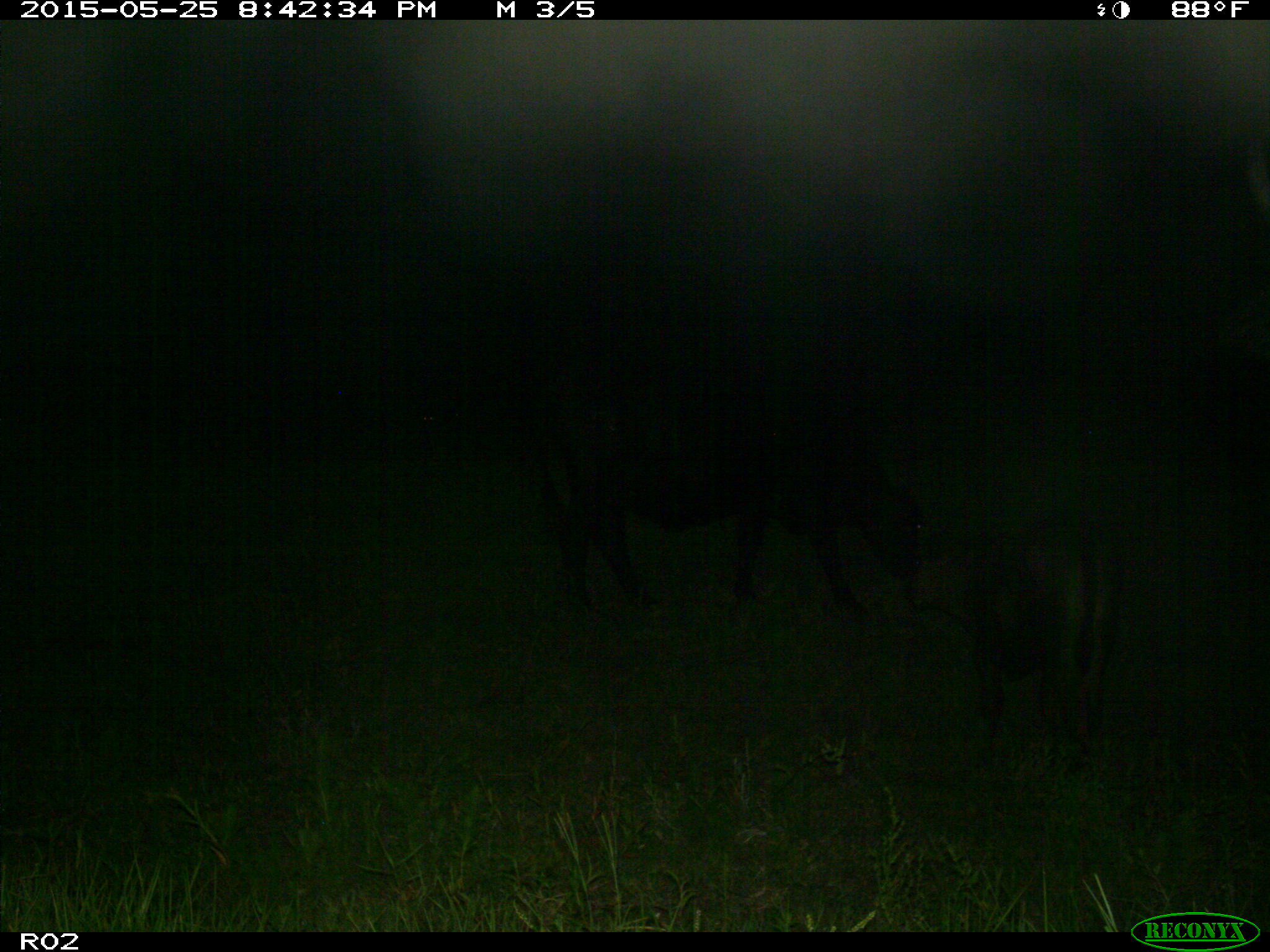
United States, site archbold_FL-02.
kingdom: Animalia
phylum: Chordata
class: Mammalia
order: Artiodactyla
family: Bovidae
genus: Bos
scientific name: Bos taurus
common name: domestic cow